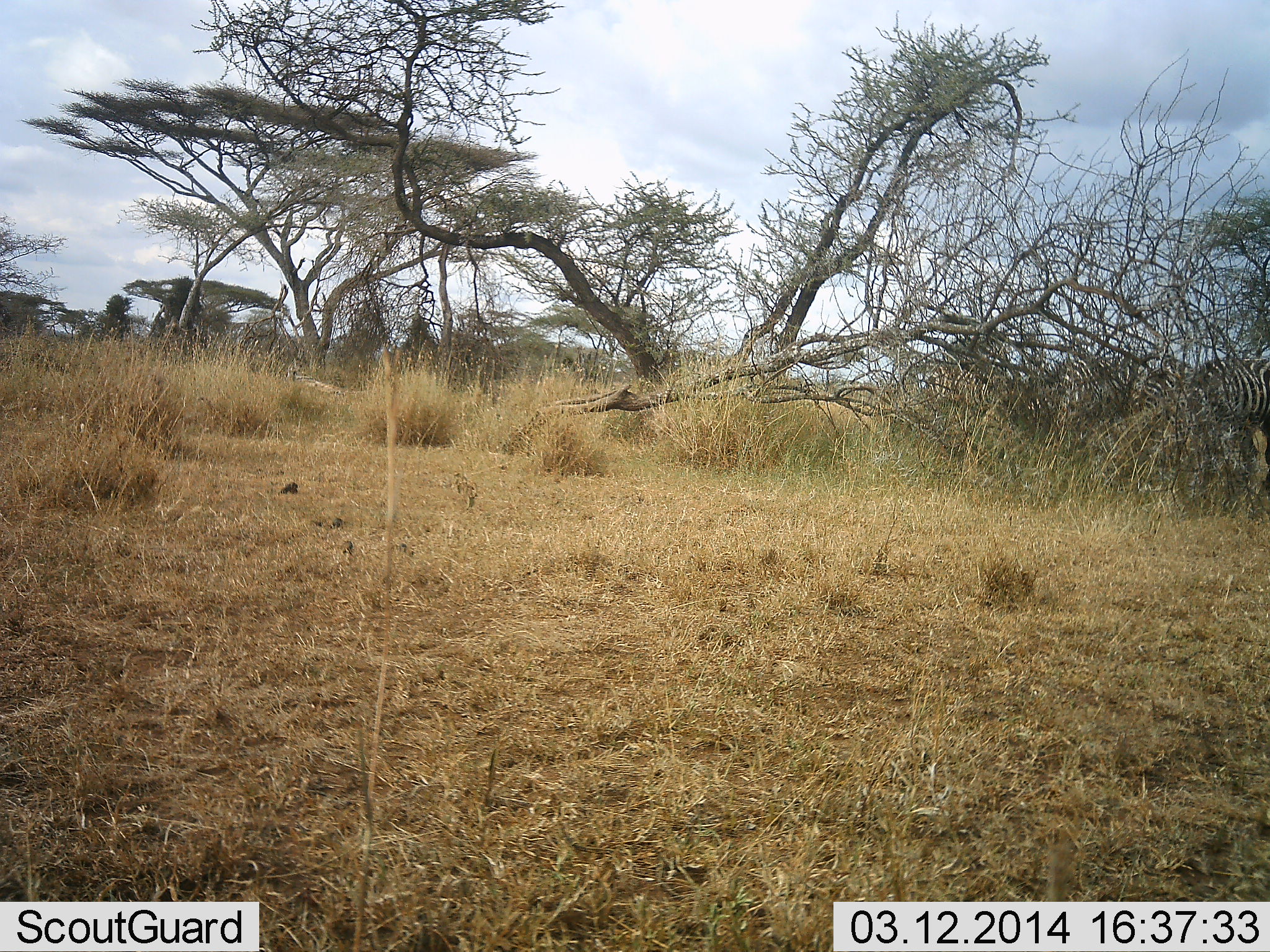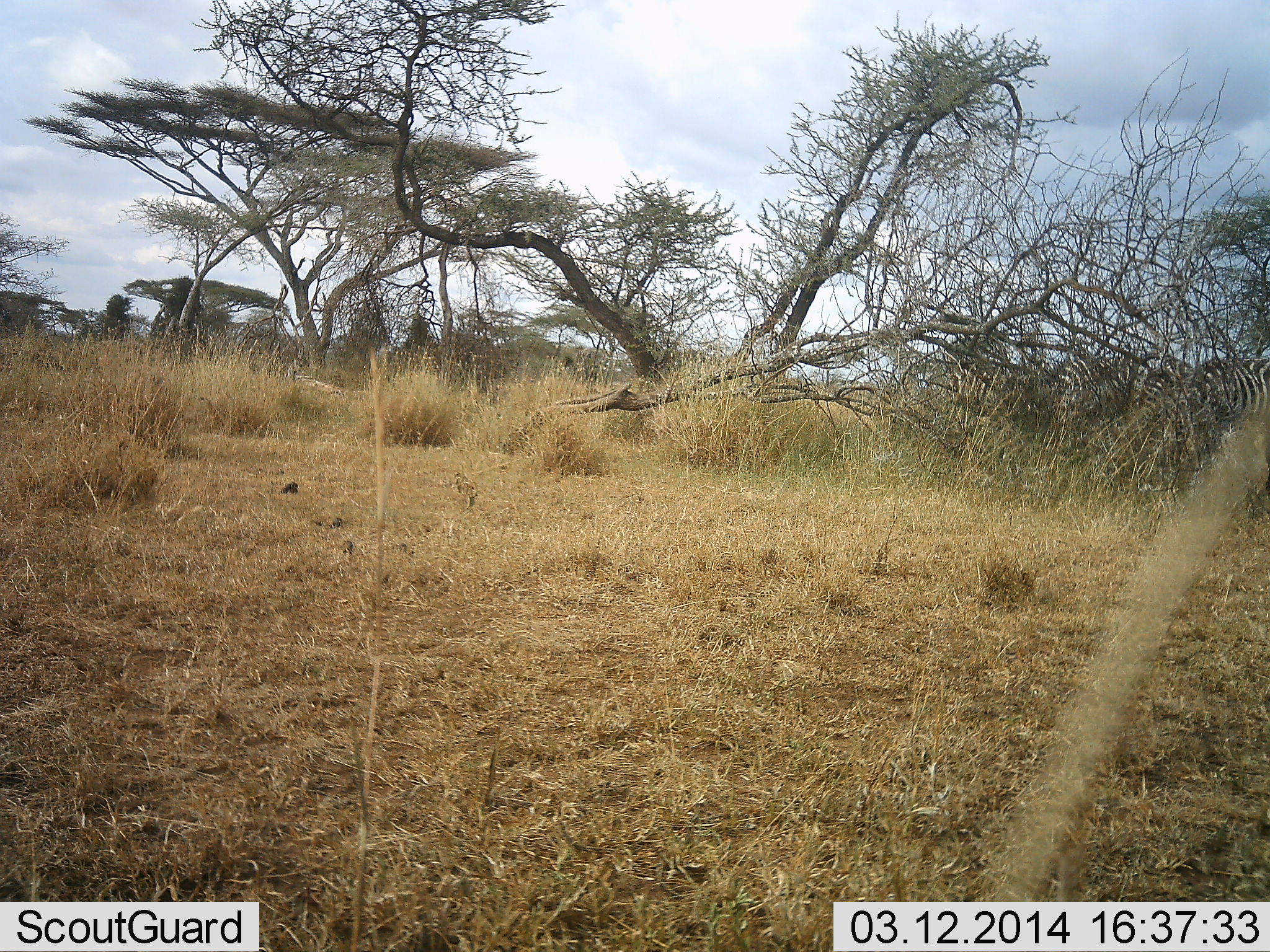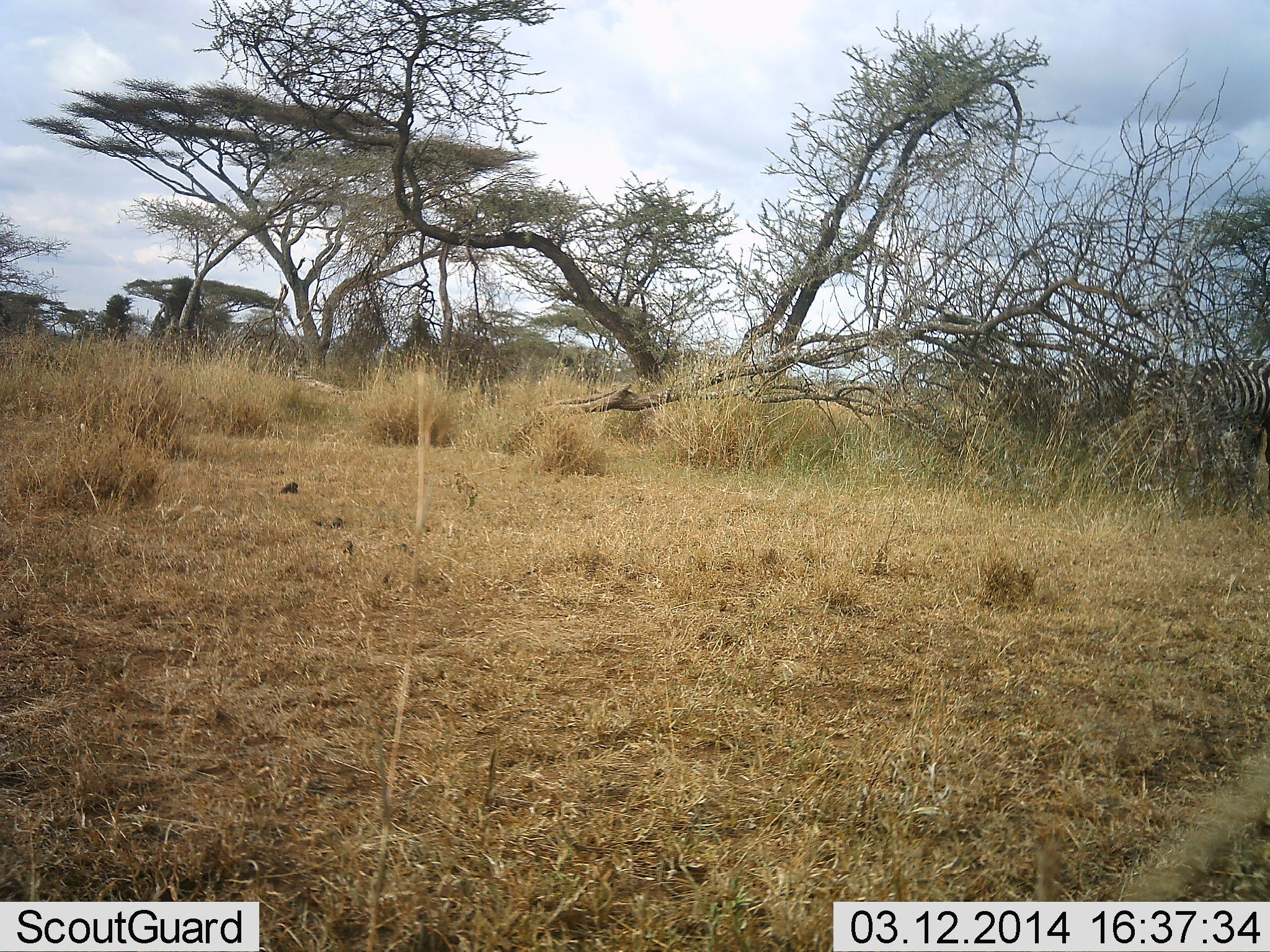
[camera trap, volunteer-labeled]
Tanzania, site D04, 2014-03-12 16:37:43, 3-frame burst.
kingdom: Animalia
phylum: Chordata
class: Mammalia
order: Perissodactyla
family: Equidae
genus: Equus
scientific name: Equus quagga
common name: plains zebra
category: zebra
Zebra (plains zebra) (Equus quagga), count 4. Behavior (volunteer vote fractions): standing 80%, resting 0%, moving 10%, interacting 0%. Young present (vote fraction): 0%. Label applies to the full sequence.